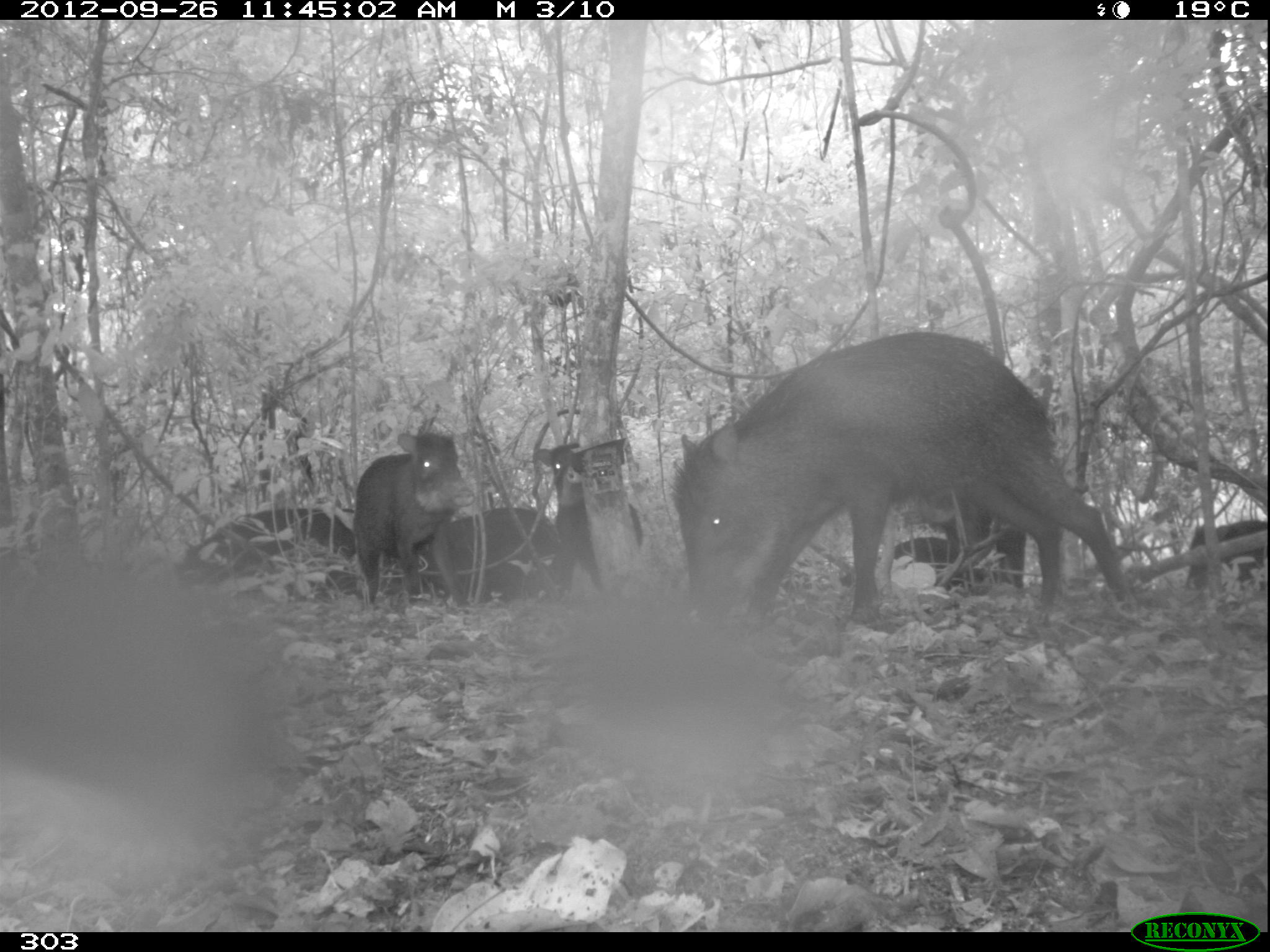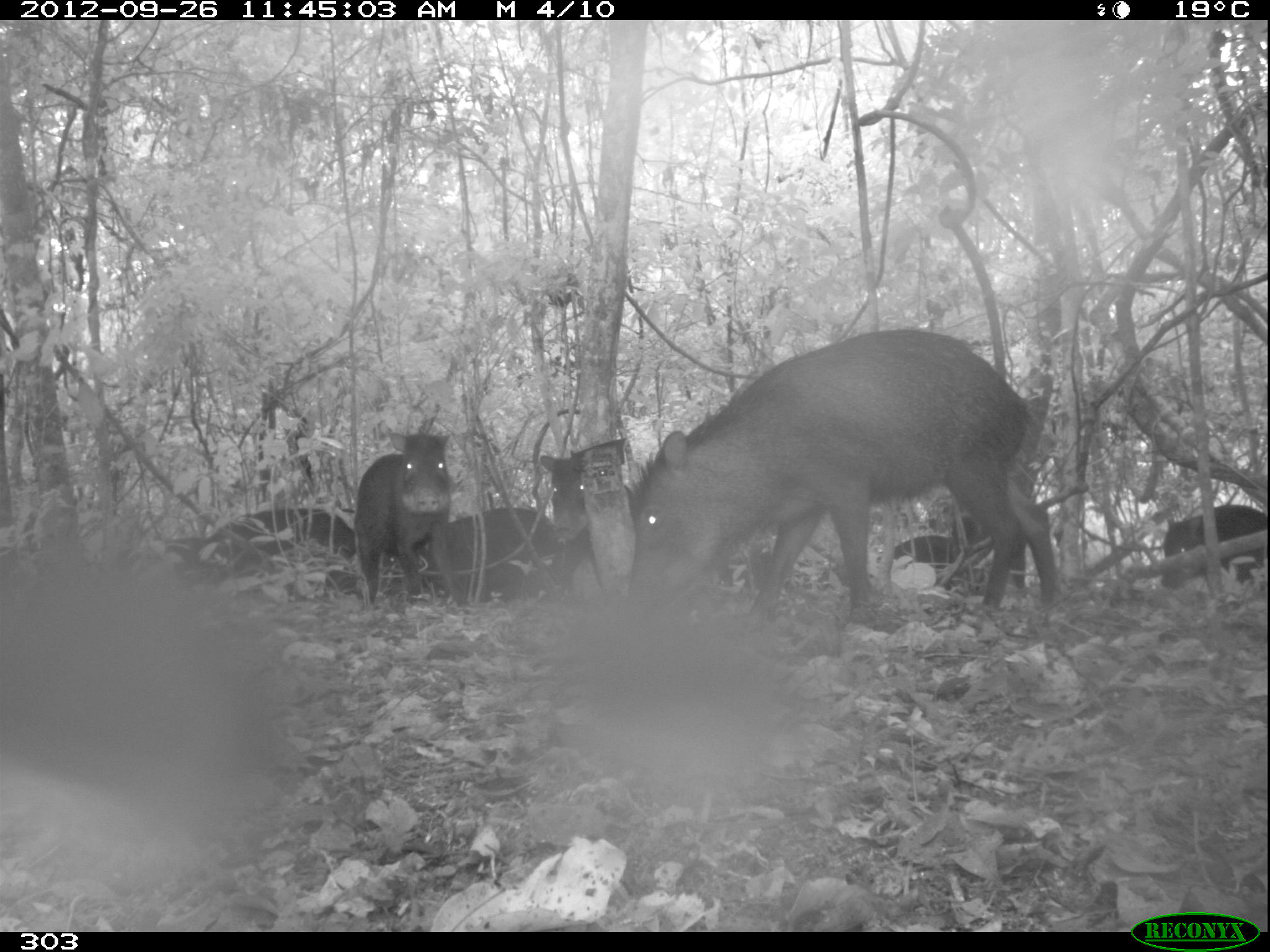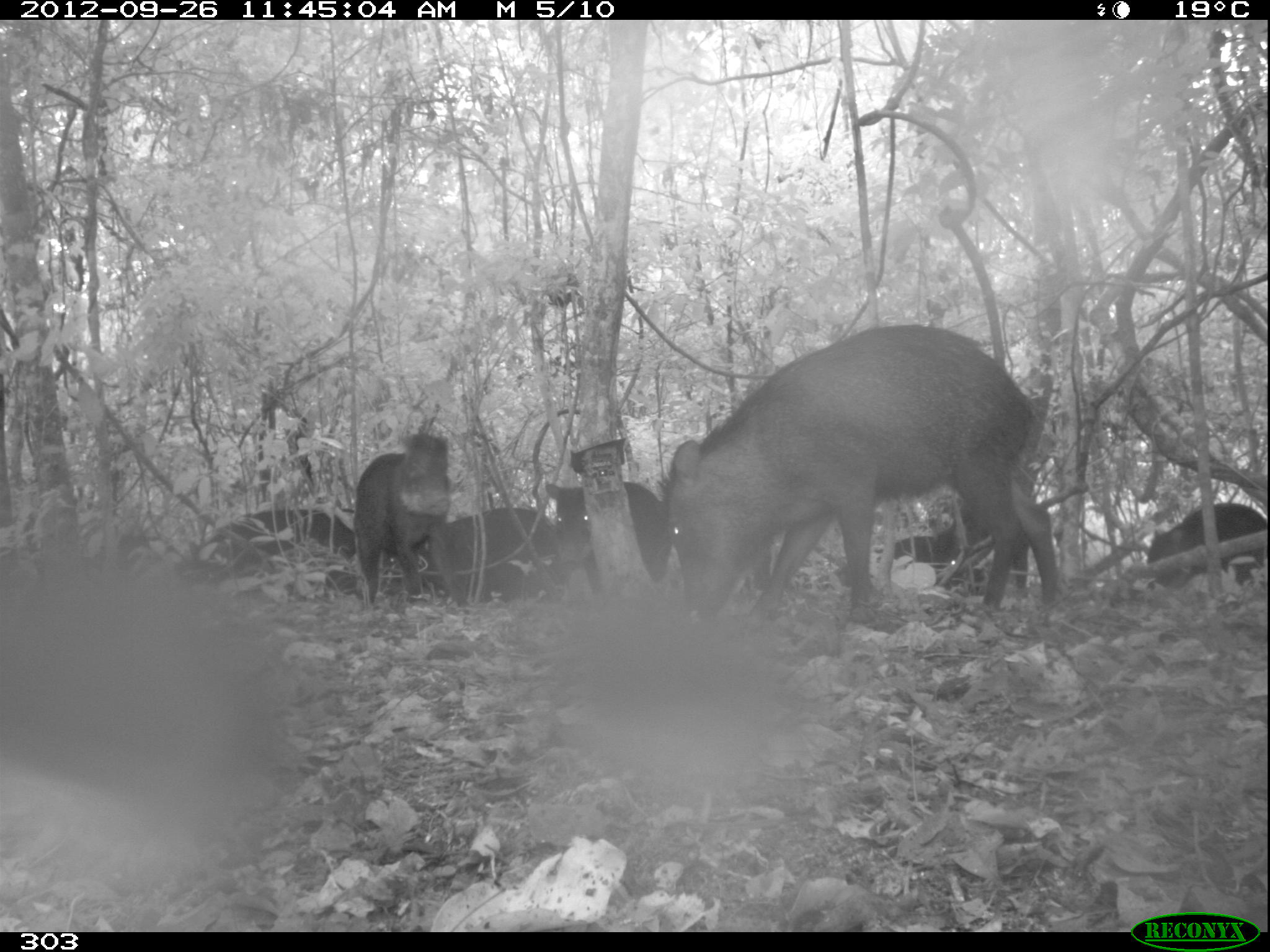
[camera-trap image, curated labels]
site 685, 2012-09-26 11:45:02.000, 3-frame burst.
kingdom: Animalia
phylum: Chordata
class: Mammalia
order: Artiodactyla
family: Tayassuidae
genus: Tayassu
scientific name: Tayassu pecari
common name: white-lipped peccary